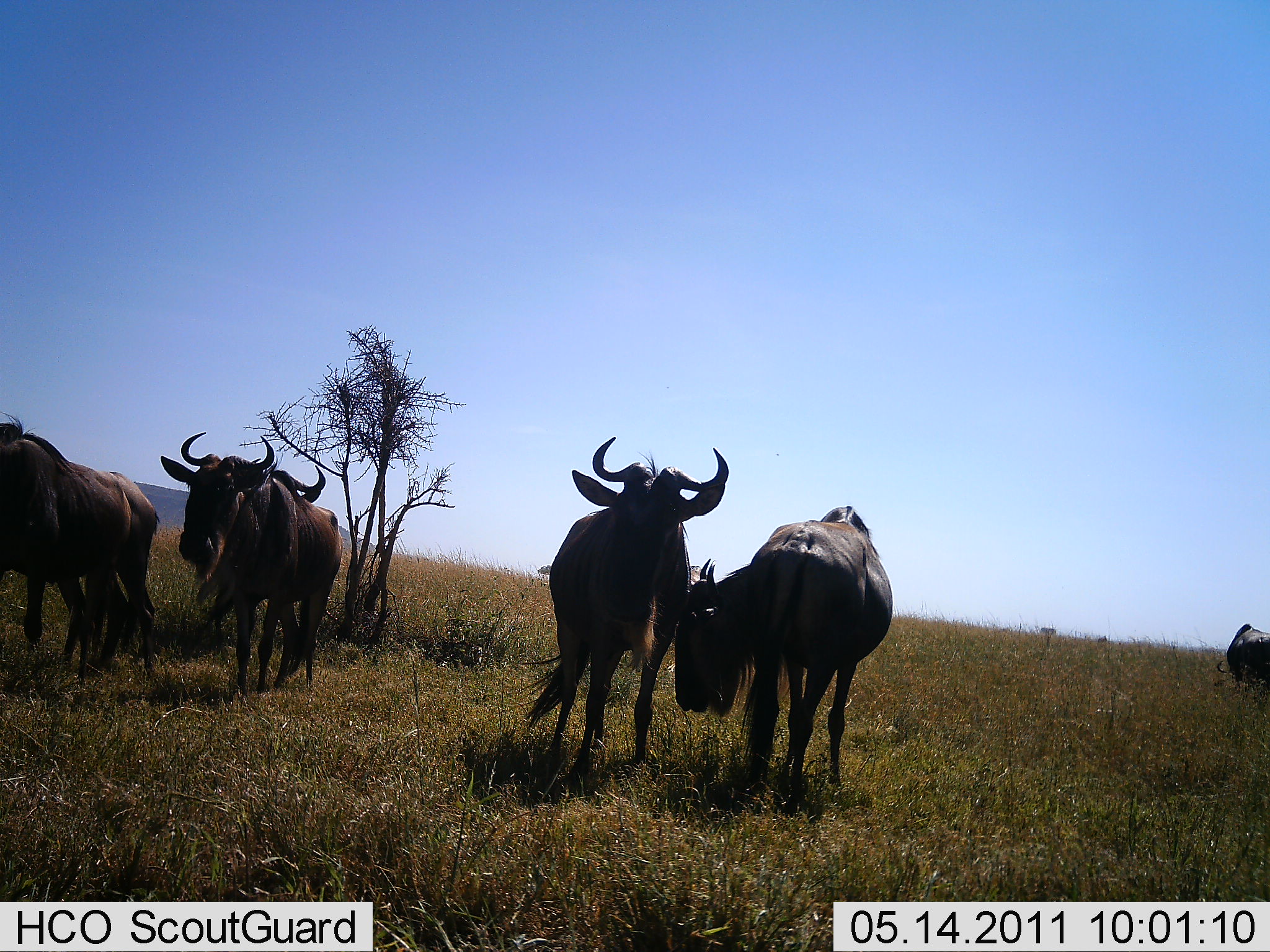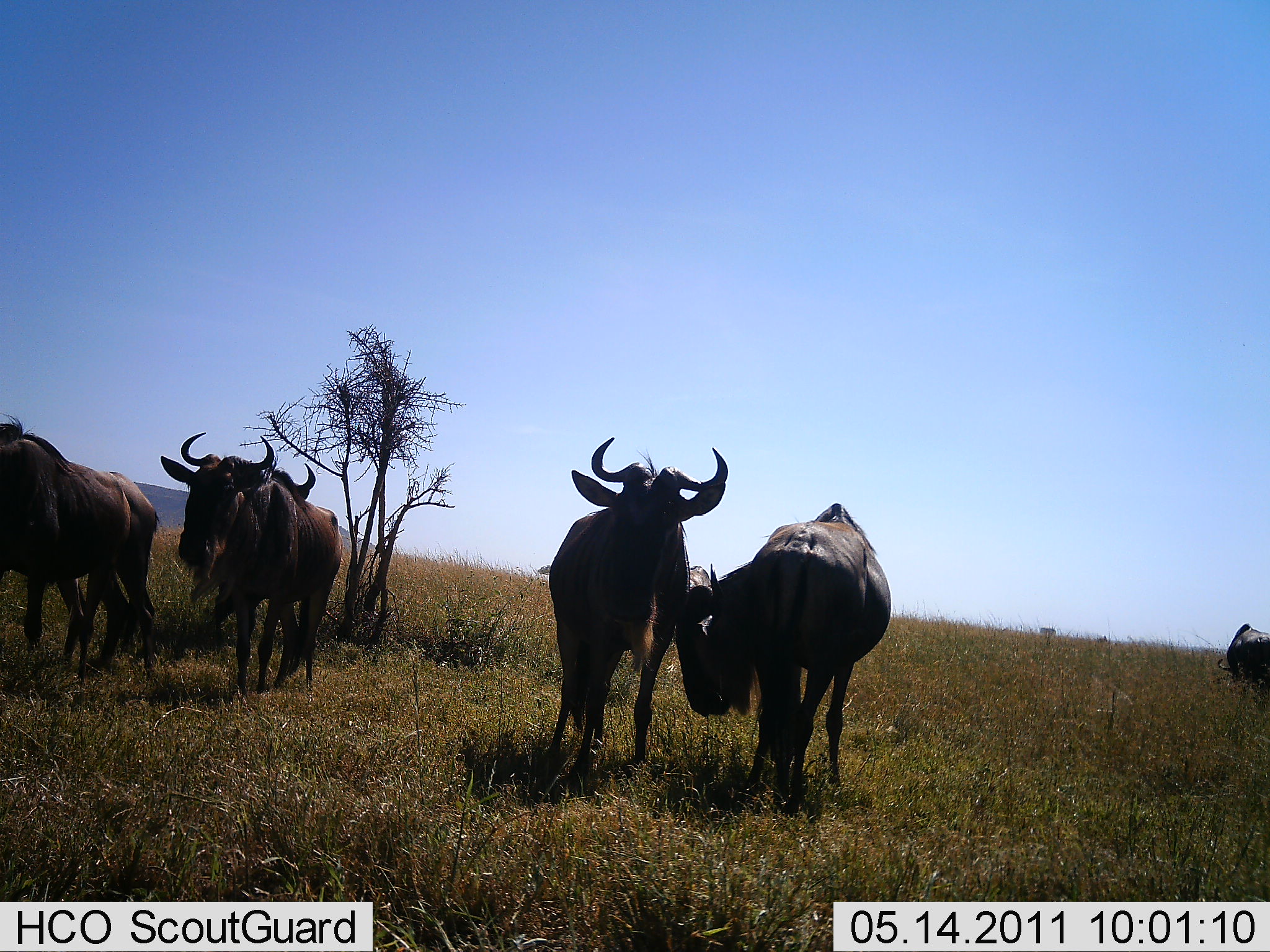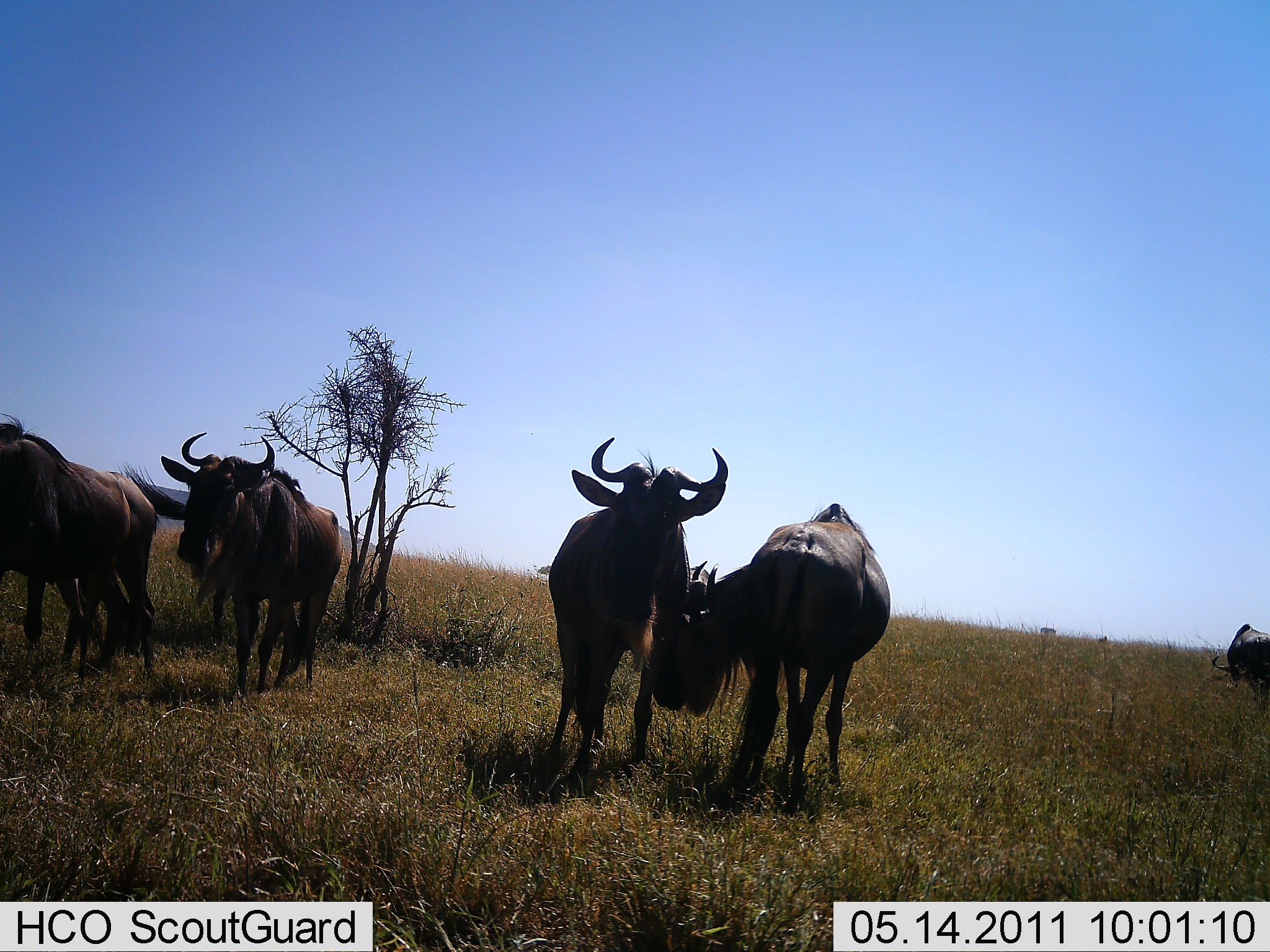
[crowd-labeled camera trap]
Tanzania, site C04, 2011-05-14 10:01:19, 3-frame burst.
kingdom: Animalia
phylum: Chordata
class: Mammalia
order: Artiodactyla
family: Bovidae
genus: Connochaetes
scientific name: Connochaetes taurinus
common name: blue wildebeest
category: wildebeest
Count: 6.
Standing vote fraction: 100%.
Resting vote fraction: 0%.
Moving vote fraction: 0%.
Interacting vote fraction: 0%.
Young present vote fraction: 0%.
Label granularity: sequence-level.